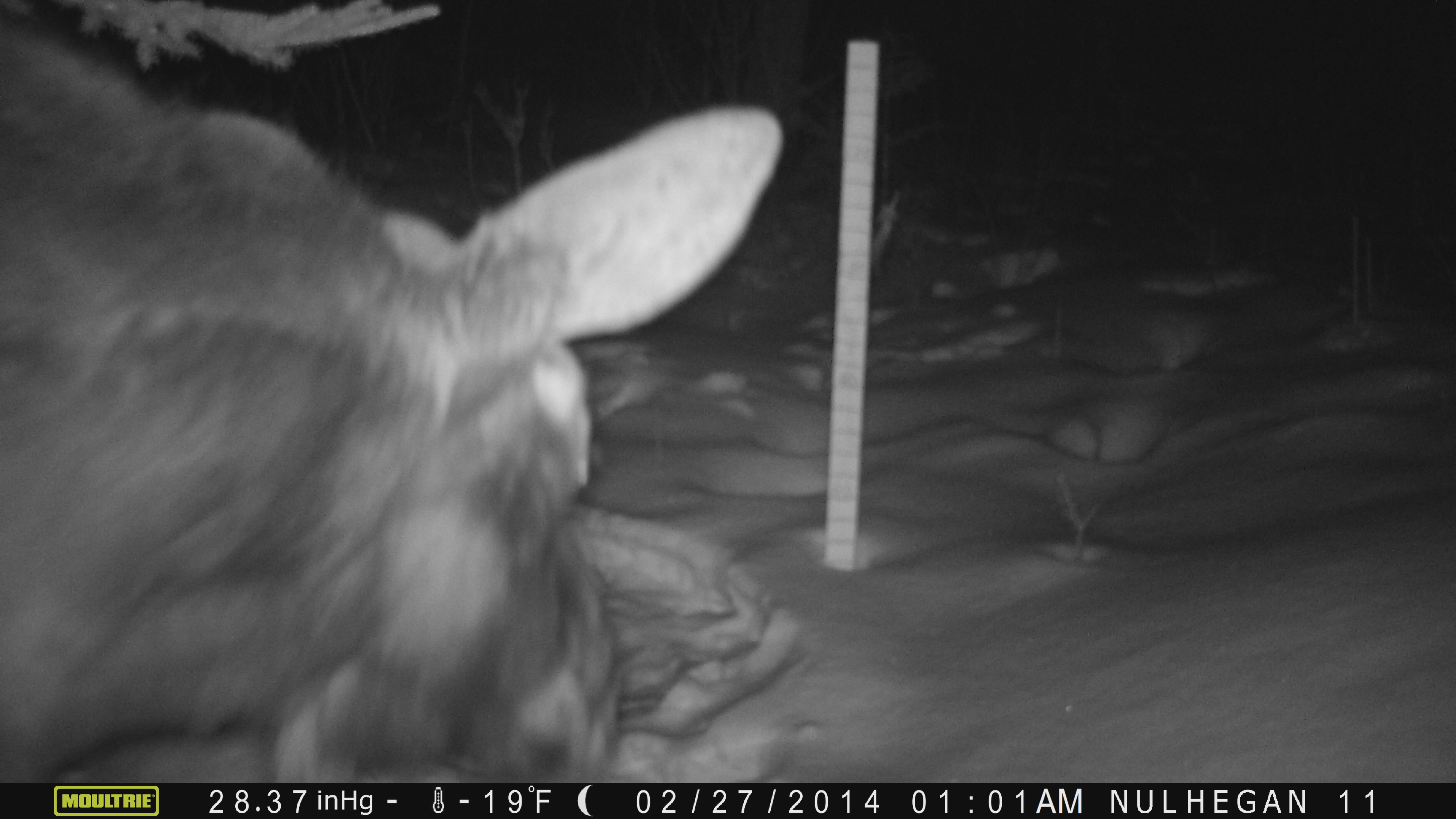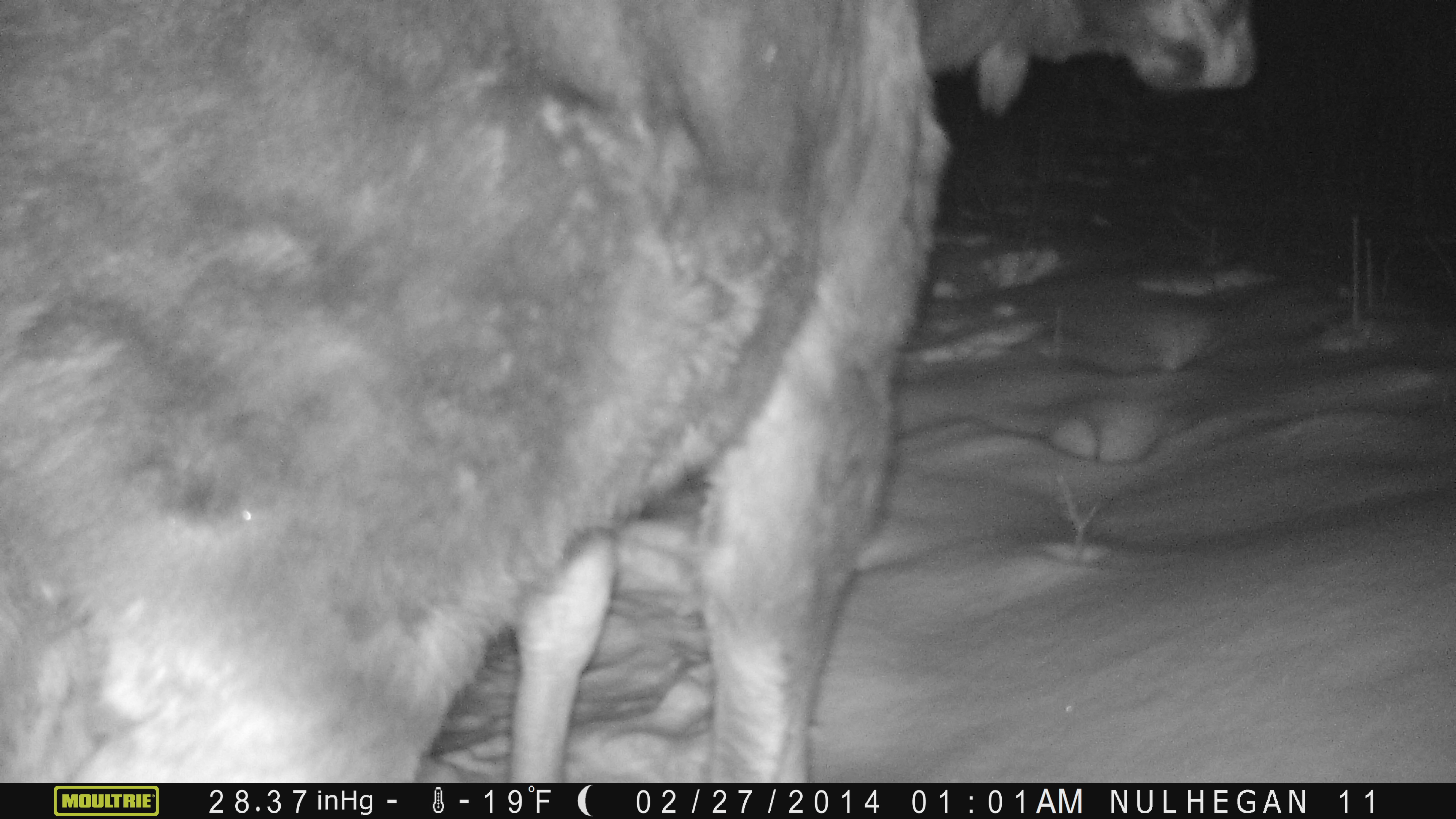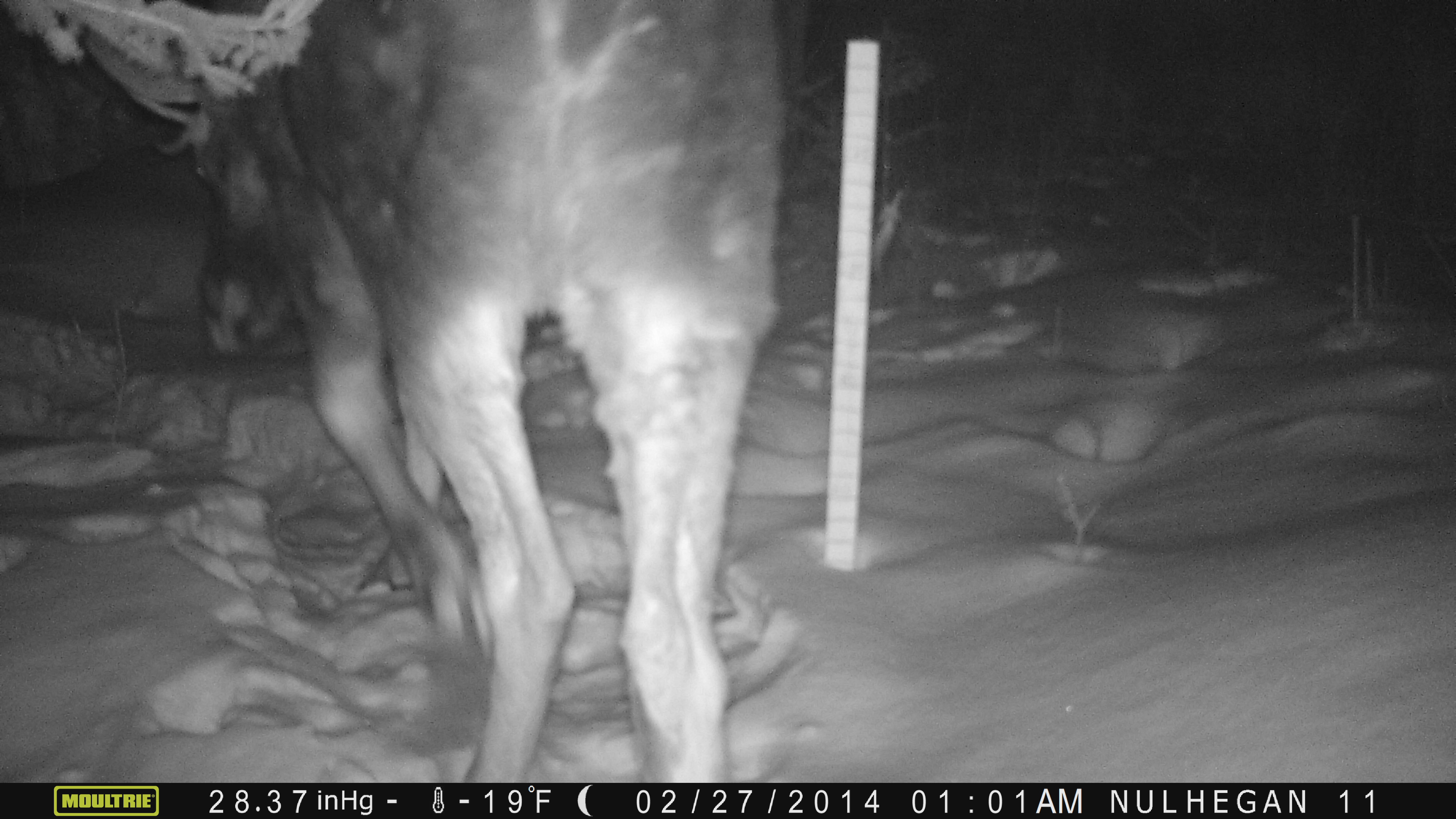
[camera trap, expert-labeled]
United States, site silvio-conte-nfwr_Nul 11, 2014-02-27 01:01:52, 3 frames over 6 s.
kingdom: Animalia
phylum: Chordata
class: Mammalia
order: Artiodactyla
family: Cervidae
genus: Alces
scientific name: Alces alces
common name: moose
Moose (Alces alces).